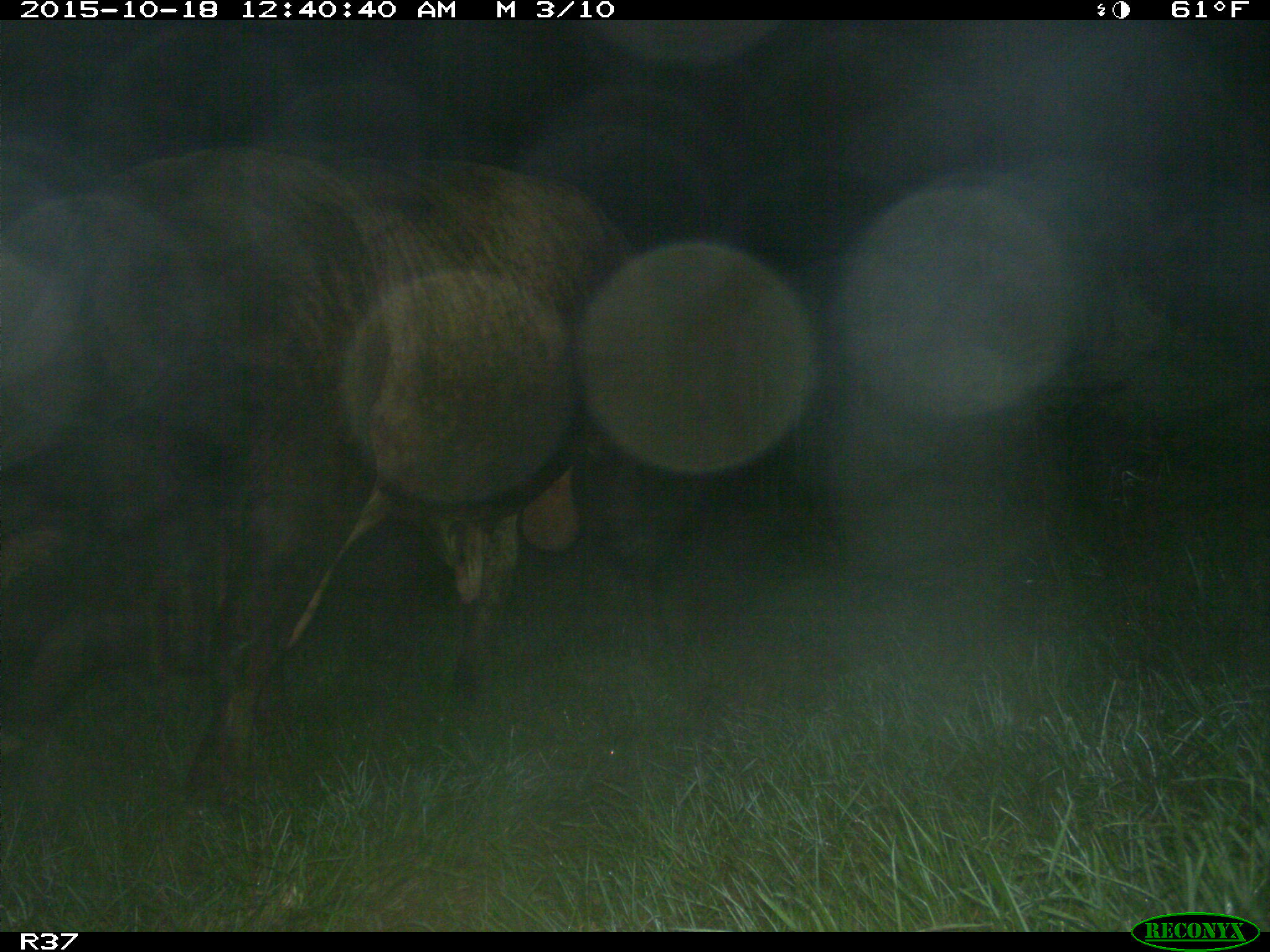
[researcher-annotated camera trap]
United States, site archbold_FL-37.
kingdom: Animalia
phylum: Chordata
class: Mammalia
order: Artiodactyla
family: Bovidae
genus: Bos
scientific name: Bos taurus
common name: domestic cow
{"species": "Bos taurus (domestic cow)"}